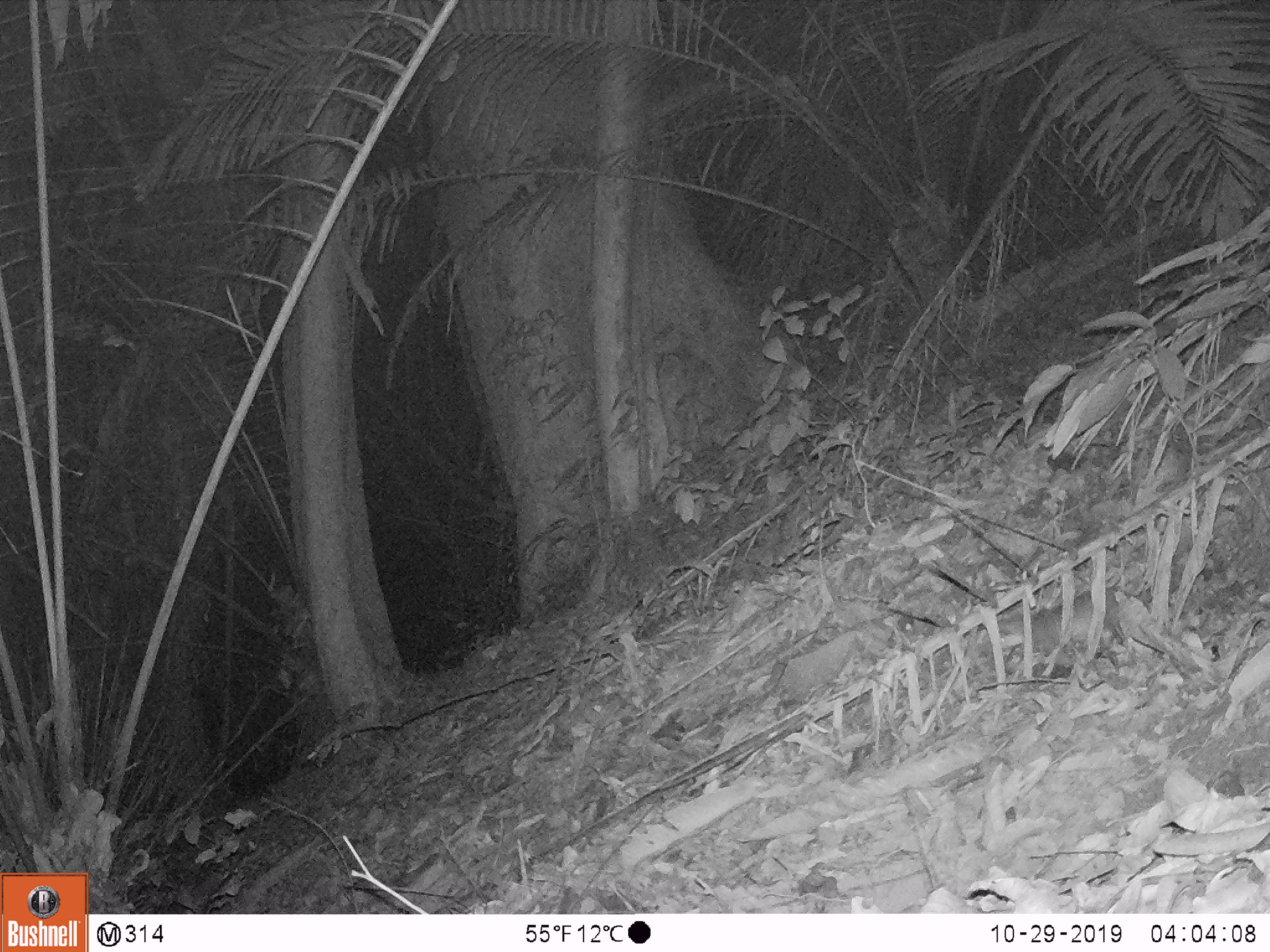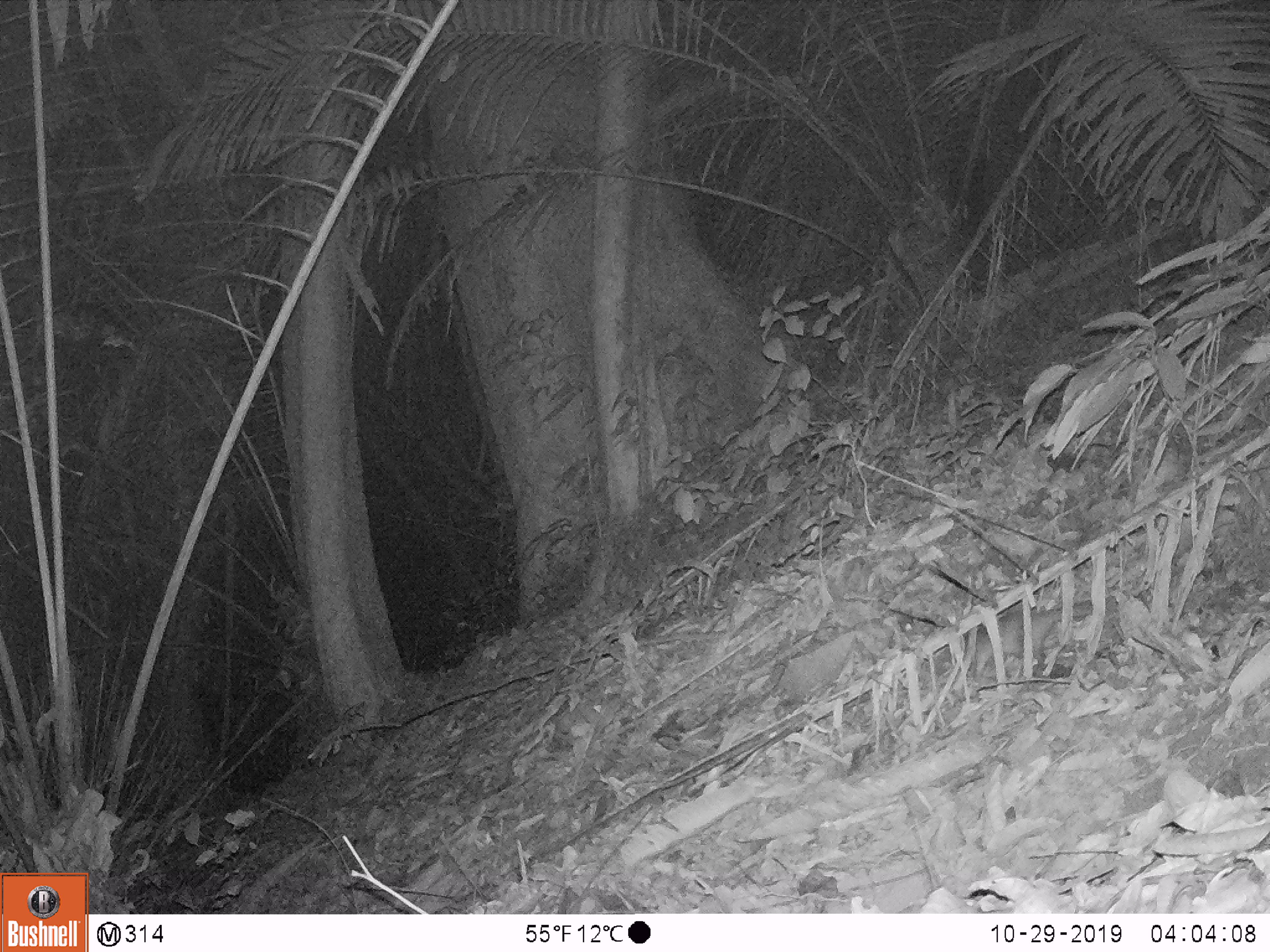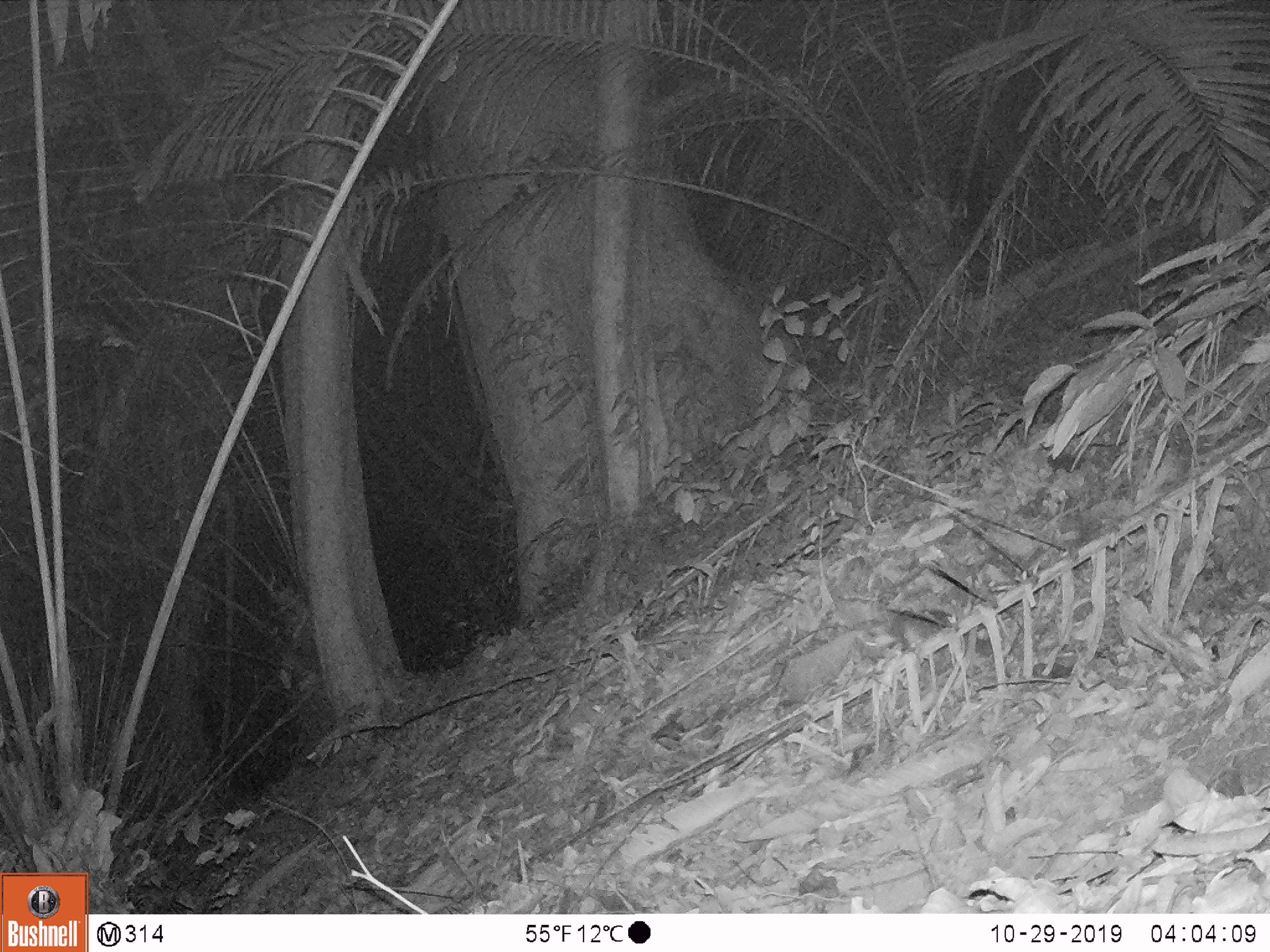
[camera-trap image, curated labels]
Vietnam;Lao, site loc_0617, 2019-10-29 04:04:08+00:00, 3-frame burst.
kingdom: Animalia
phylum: Chordata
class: Mammalia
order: Carnivora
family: Mustelidae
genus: Melogale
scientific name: Melogale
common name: ferret badger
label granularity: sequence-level